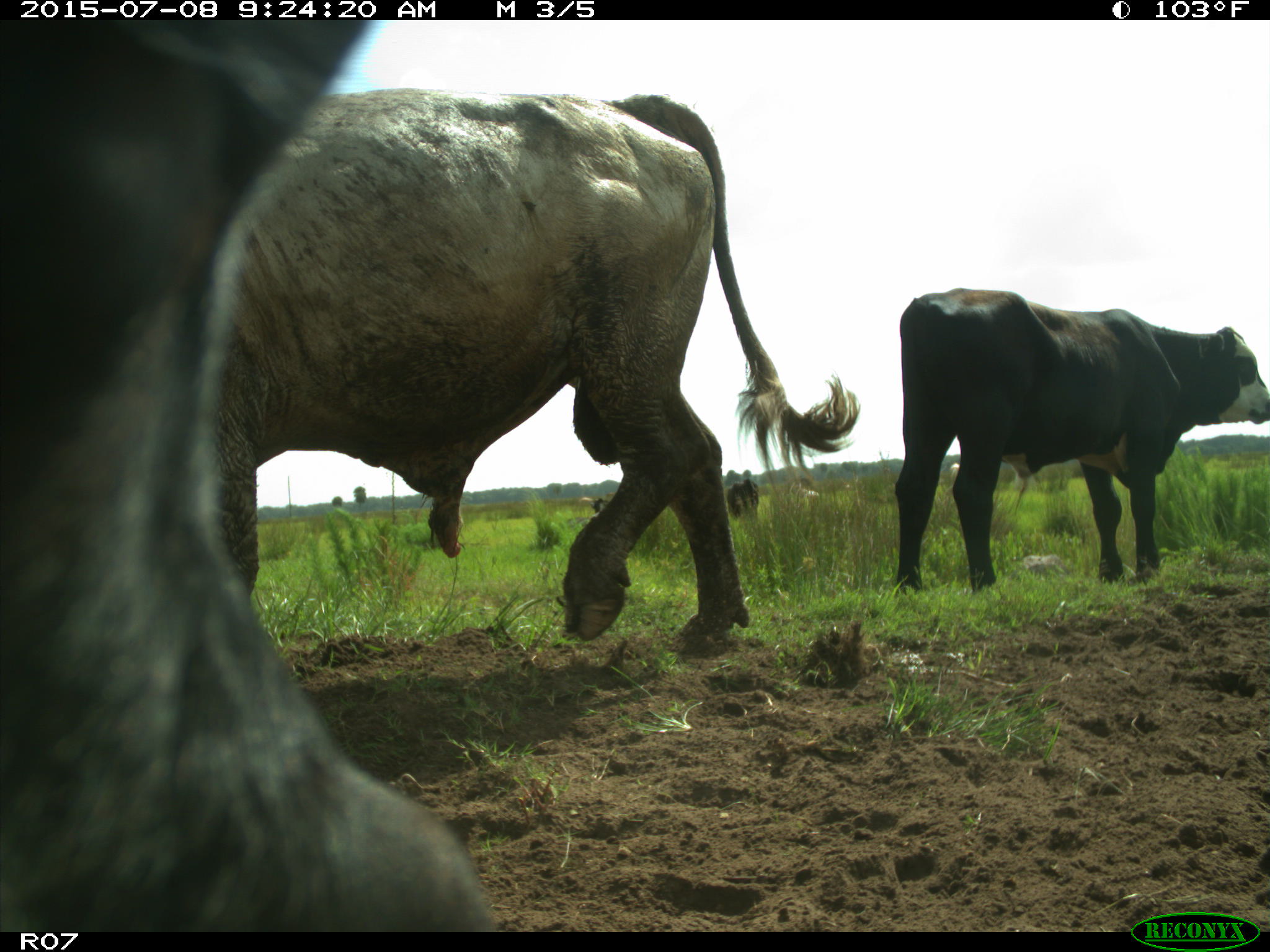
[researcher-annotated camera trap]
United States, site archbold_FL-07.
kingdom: Animalia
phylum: Chordata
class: Mammalia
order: Artiodactyla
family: Bovidae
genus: Bos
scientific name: Bos taurus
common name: domestic cow